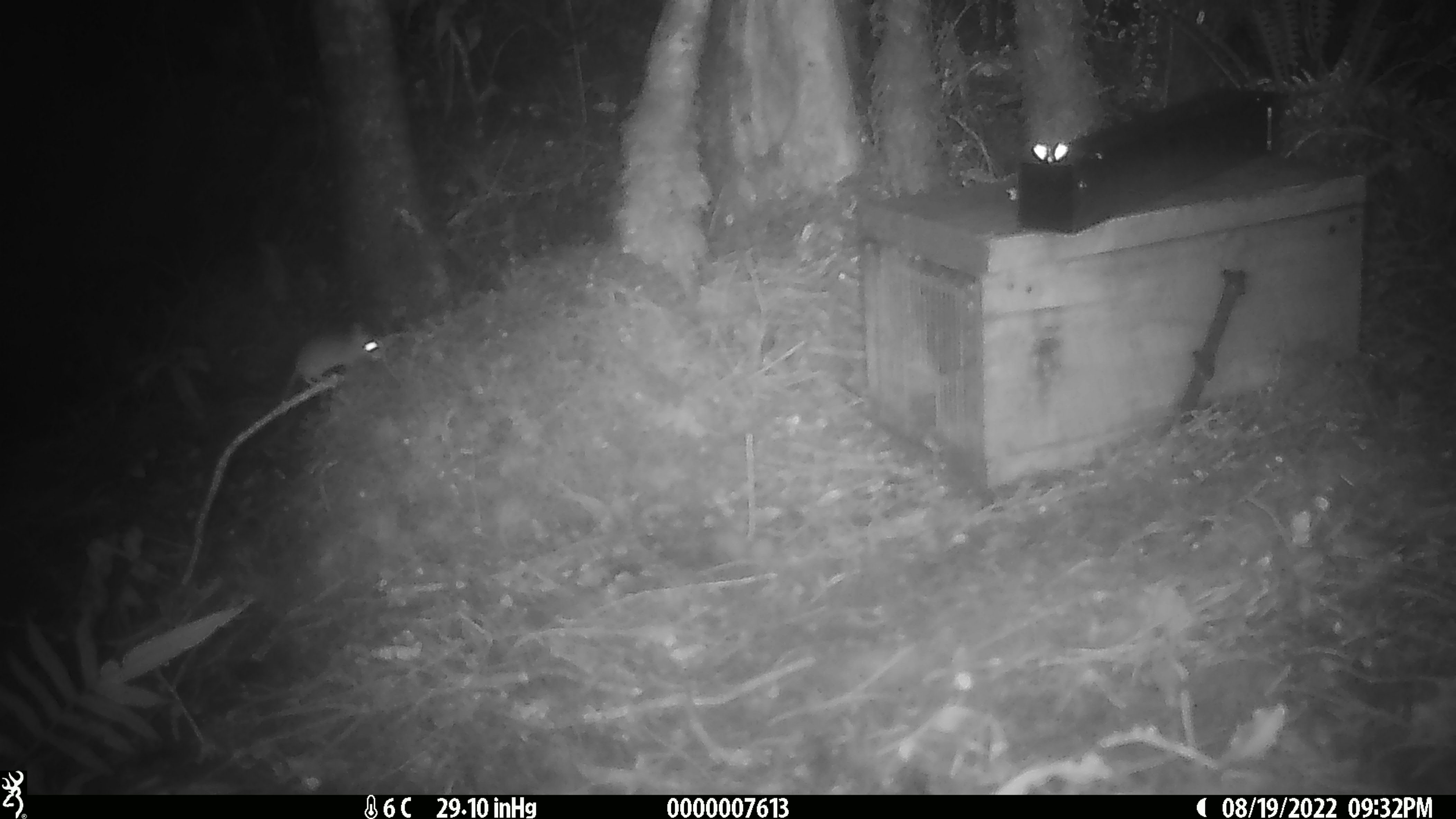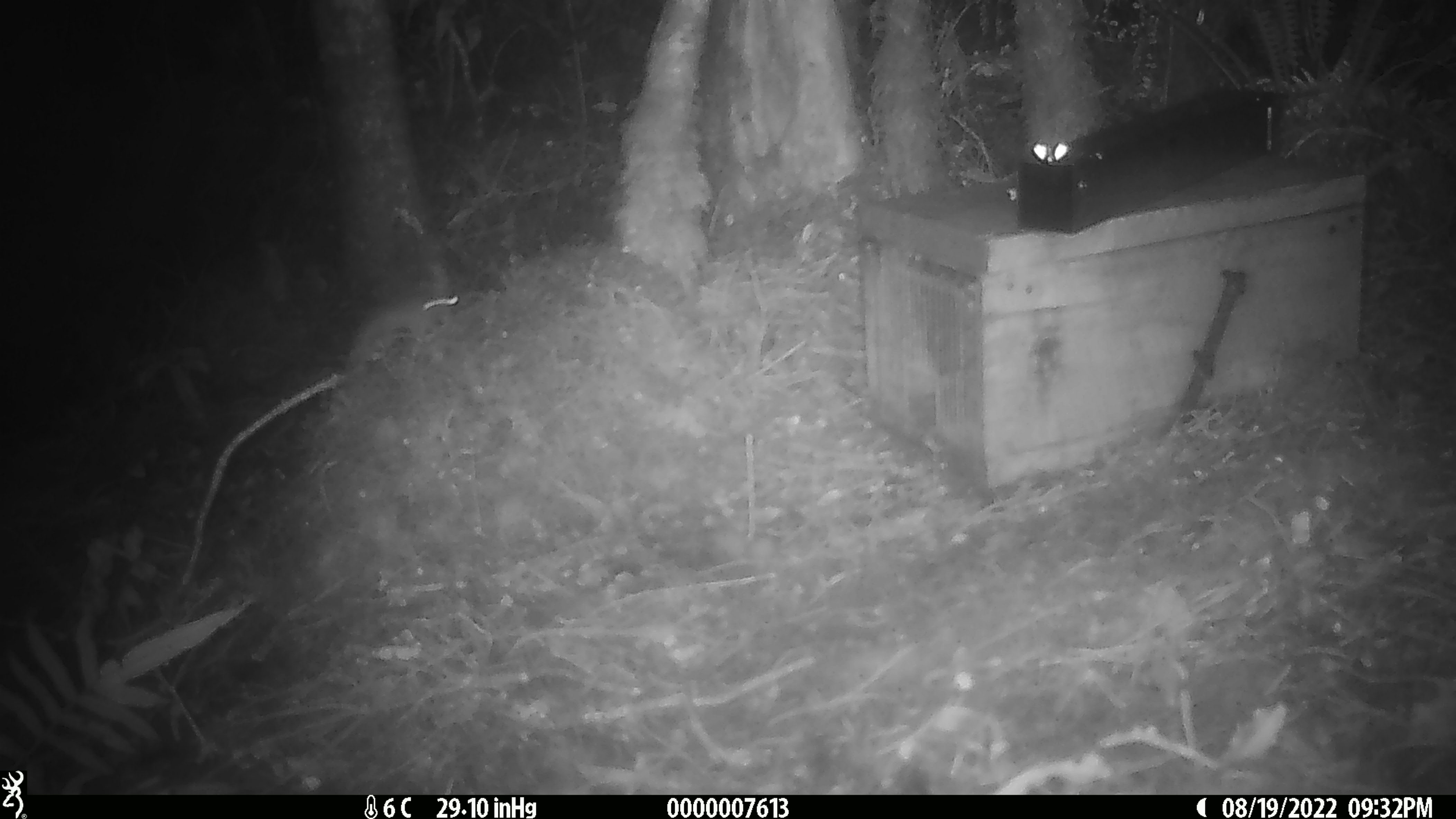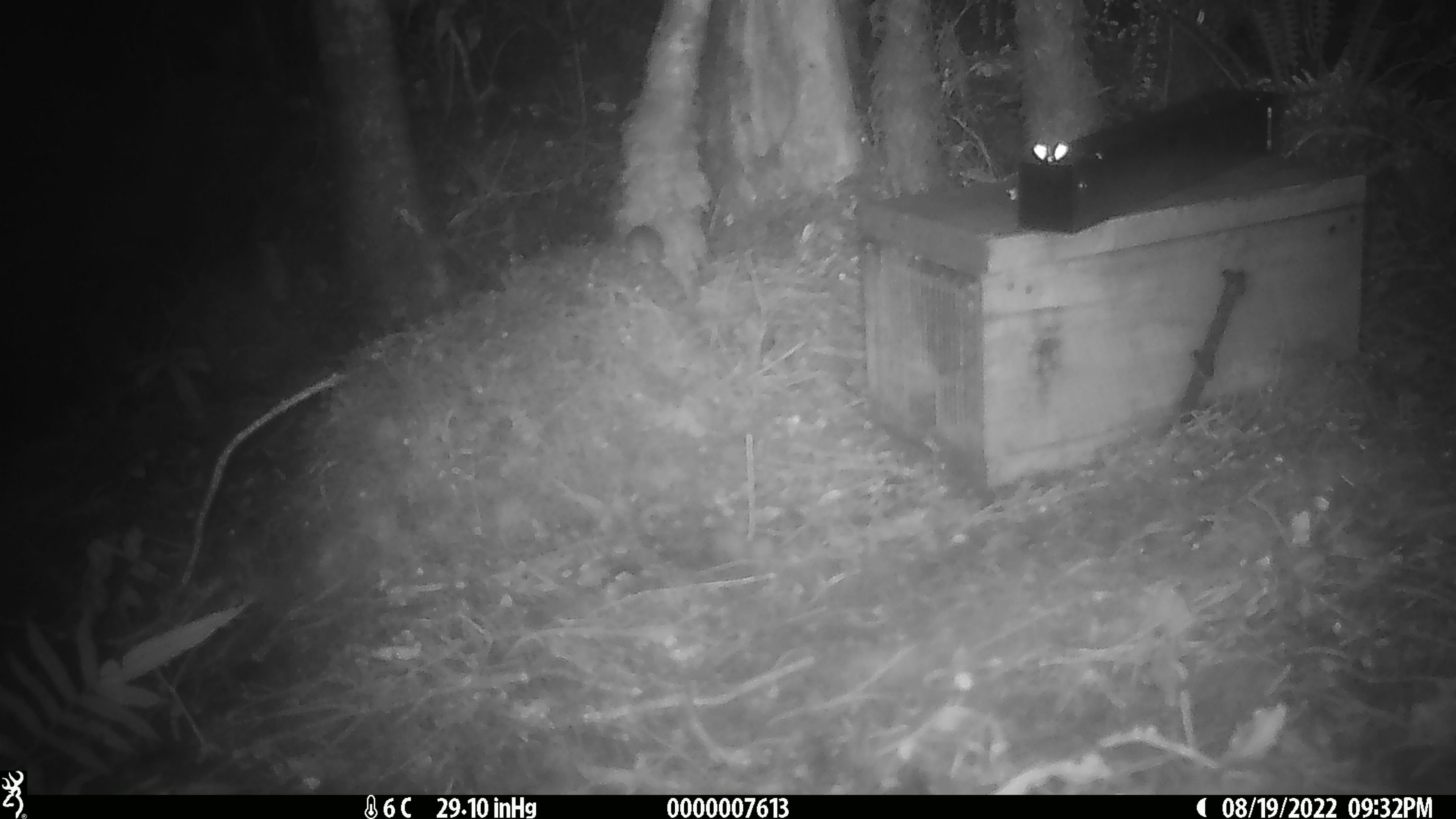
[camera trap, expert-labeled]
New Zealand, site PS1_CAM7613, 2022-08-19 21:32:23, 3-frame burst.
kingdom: Animalia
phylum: Chordata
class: Mammalia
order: Rodentia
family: Muridae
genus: Mus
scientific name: Mus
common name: mouse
Mouse (Mus).